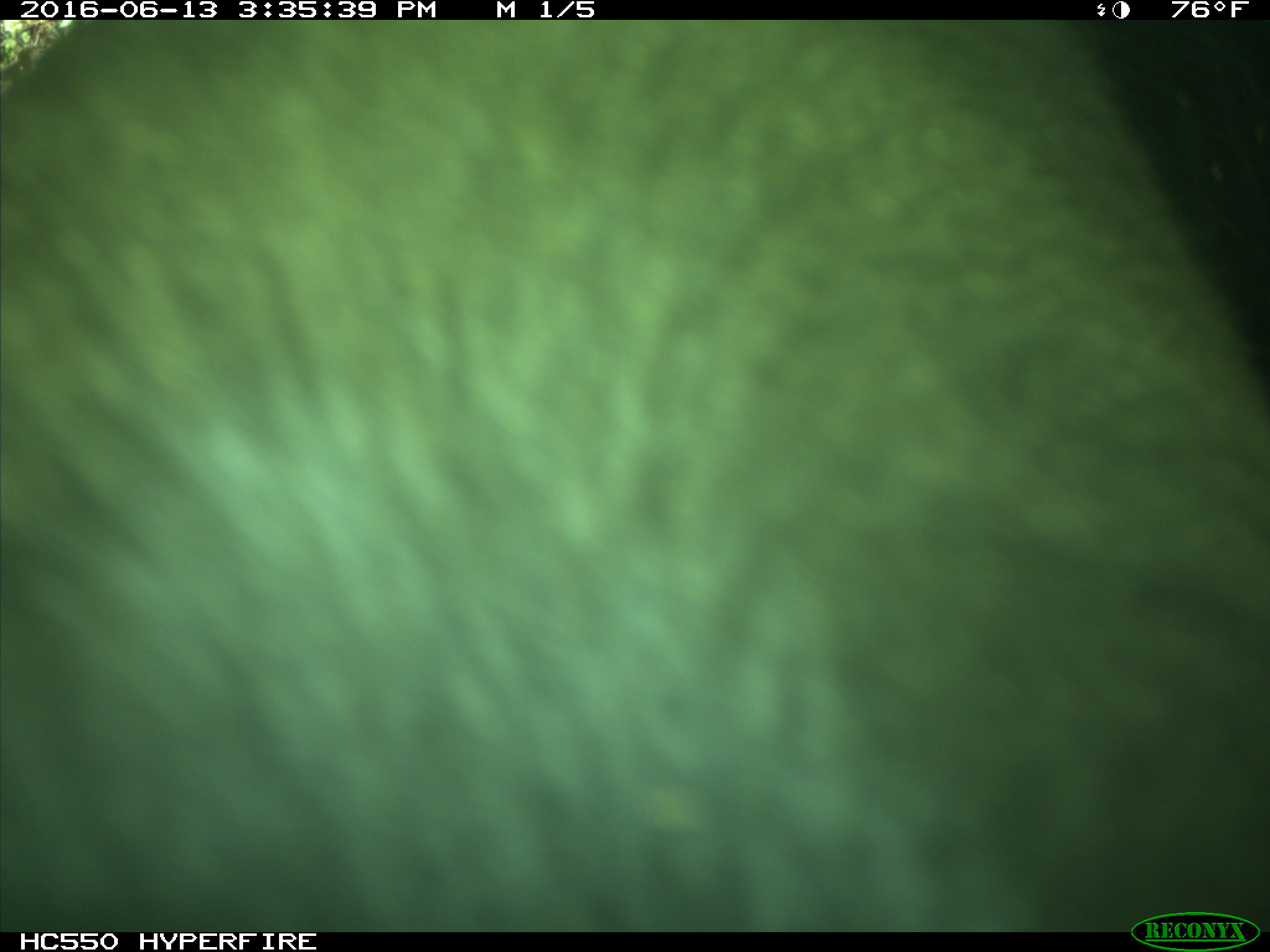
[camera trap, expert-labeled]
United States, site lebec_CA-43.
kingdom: Animalia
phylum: Chordata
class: Mammalia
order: Artiodactyla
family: Bovidae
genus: Bos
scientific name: Bos taurus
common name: domestic cow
Bos taurus (domestic cow).